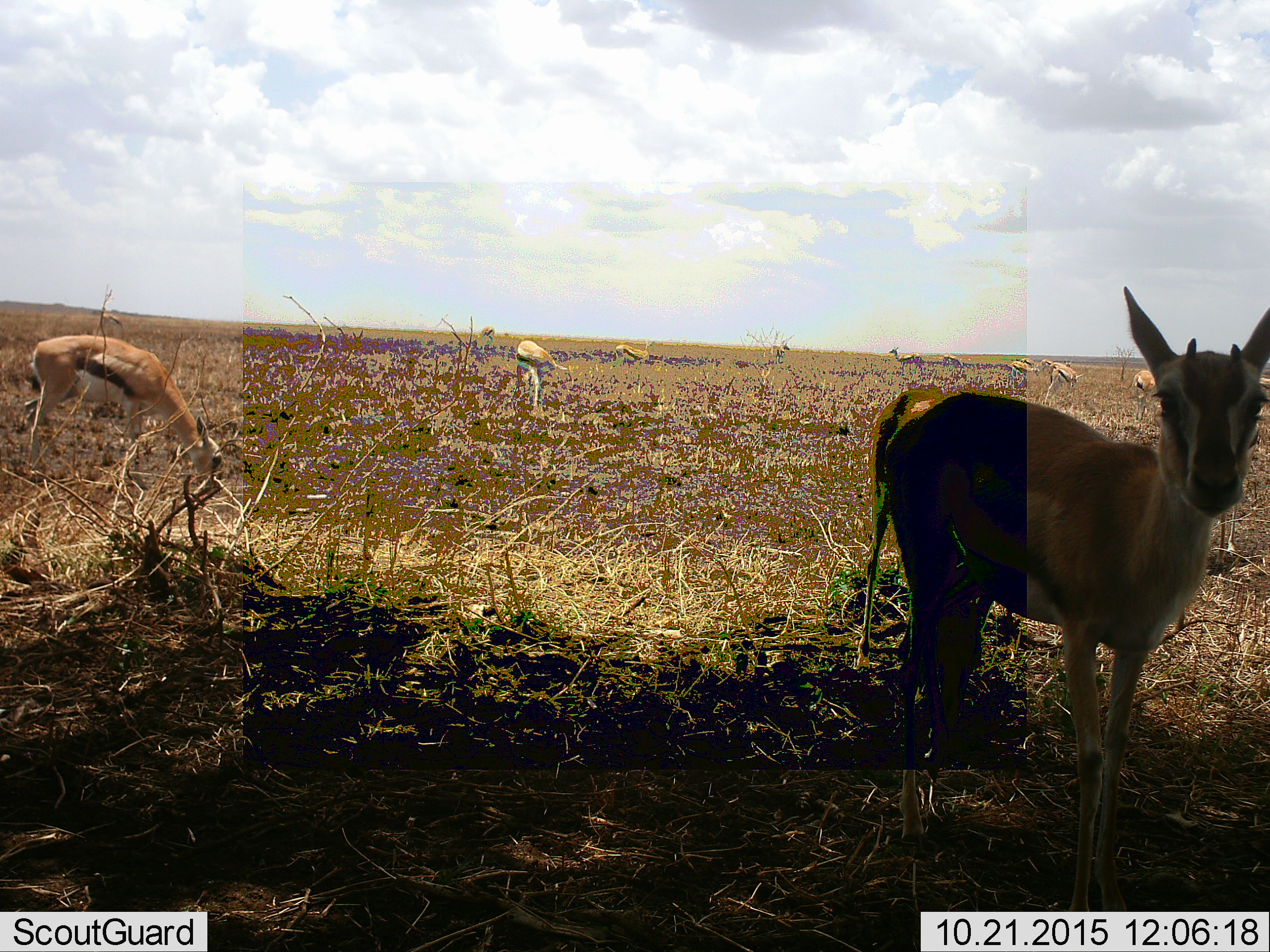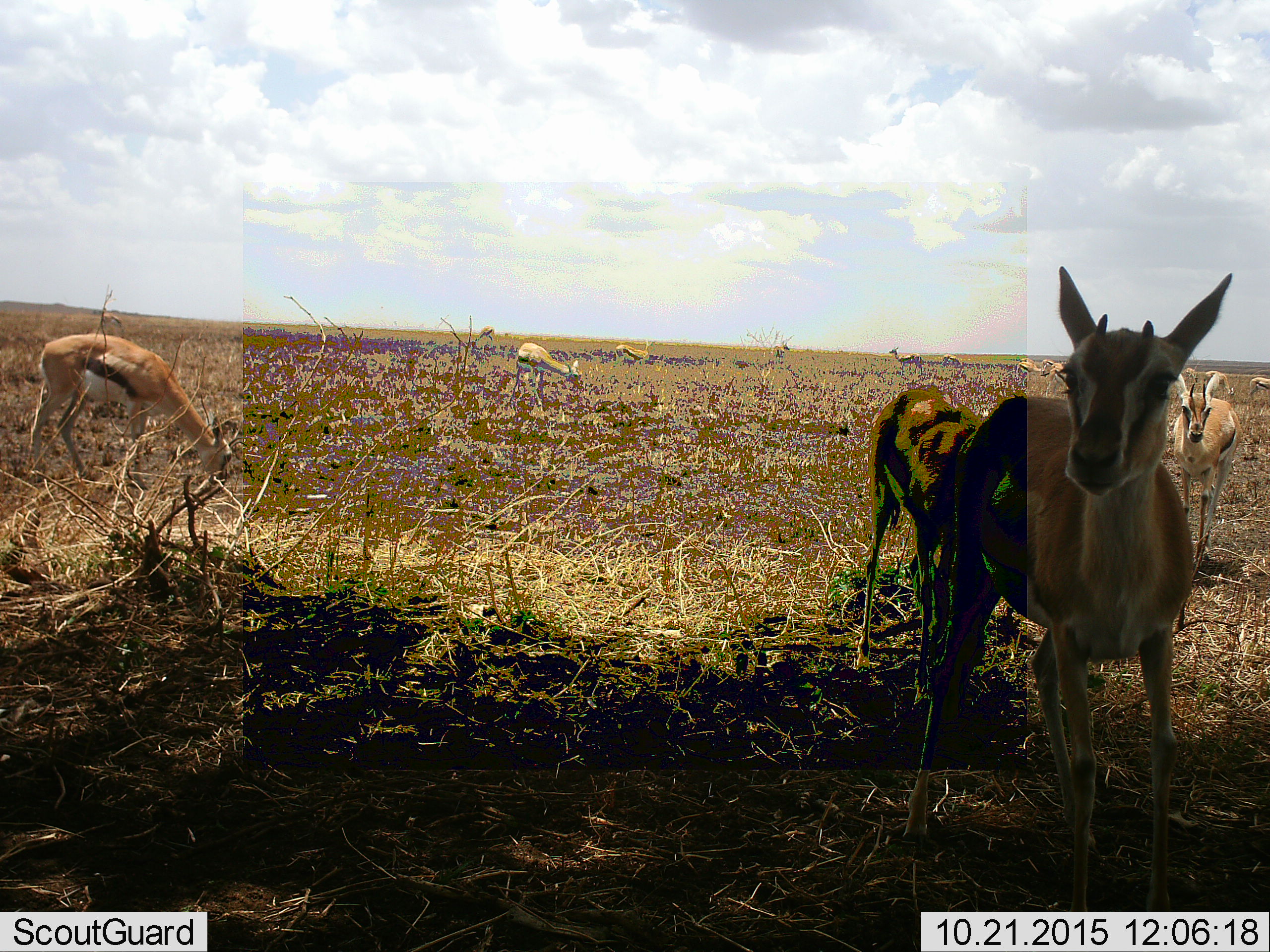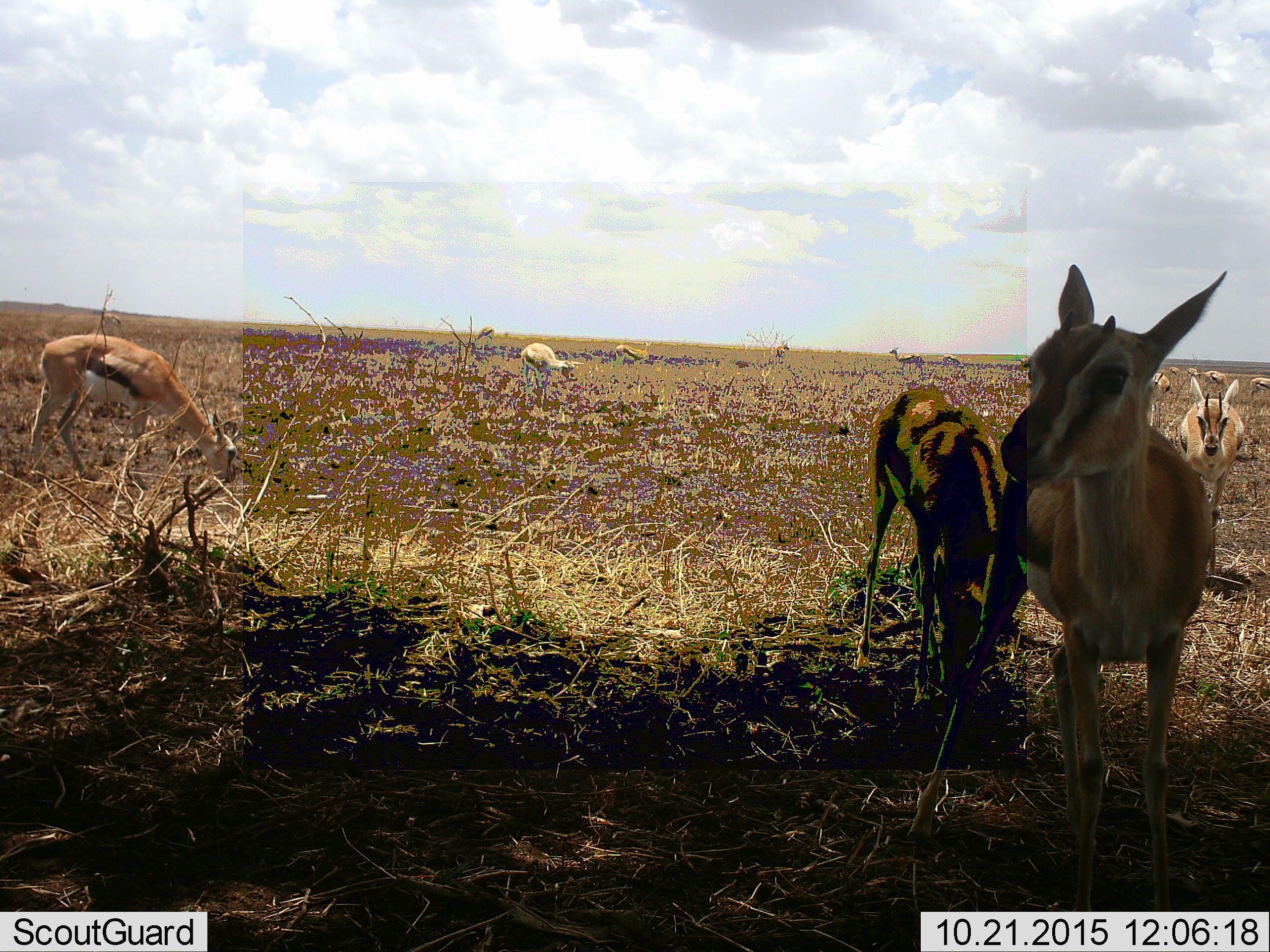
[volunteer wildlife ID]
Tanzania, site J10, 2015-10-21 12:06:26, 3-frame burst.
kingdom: Animalia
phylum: Chordata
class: Mammalia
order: Artiodactyla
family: Bovidae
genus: Eudorcas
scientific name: Eudorcas thomsonii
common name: thomson's gazelle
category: gazellethomsons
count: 11-50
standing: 100%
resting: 0%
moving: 43%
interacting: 14%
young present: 14%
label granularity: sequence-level